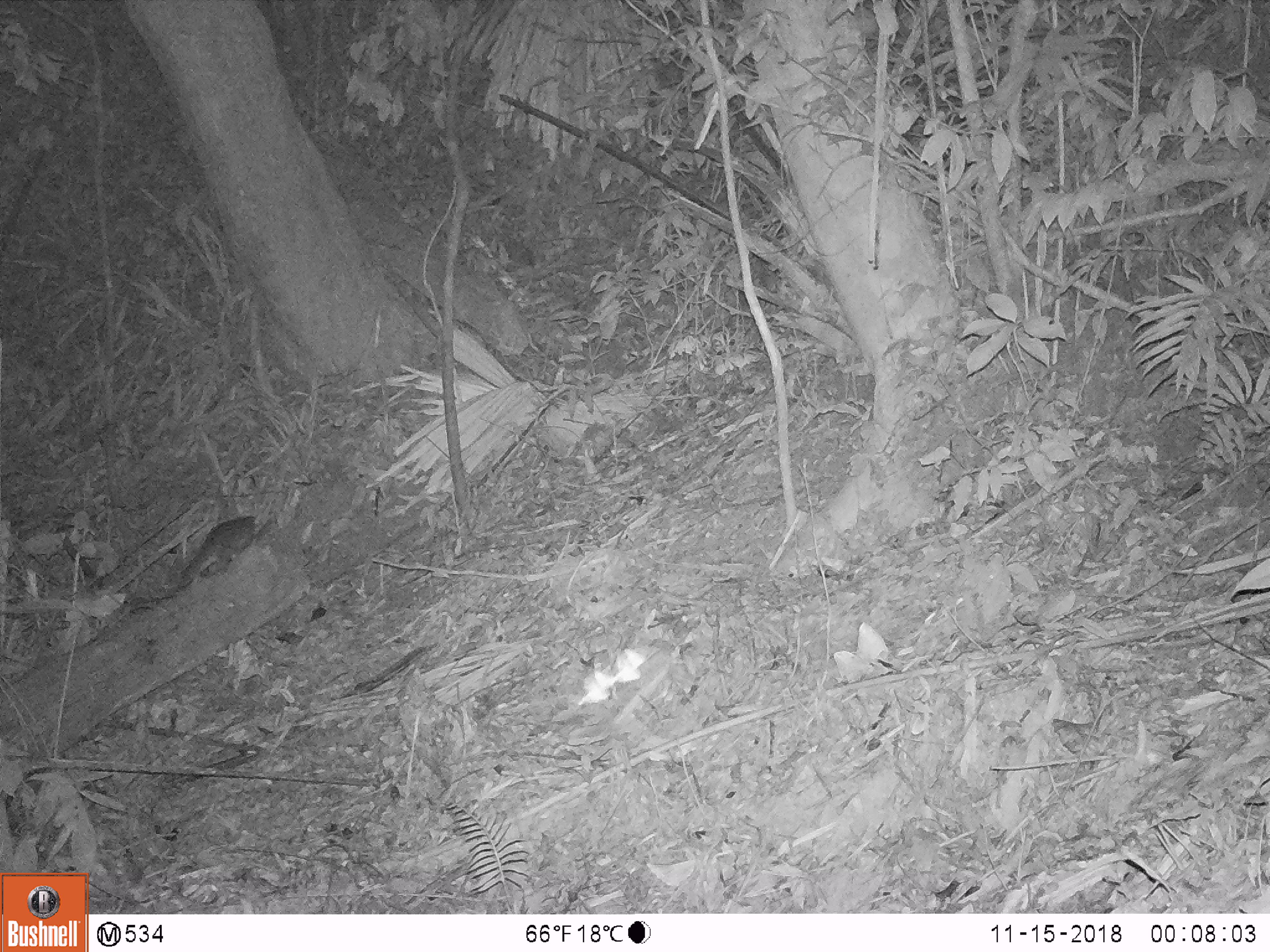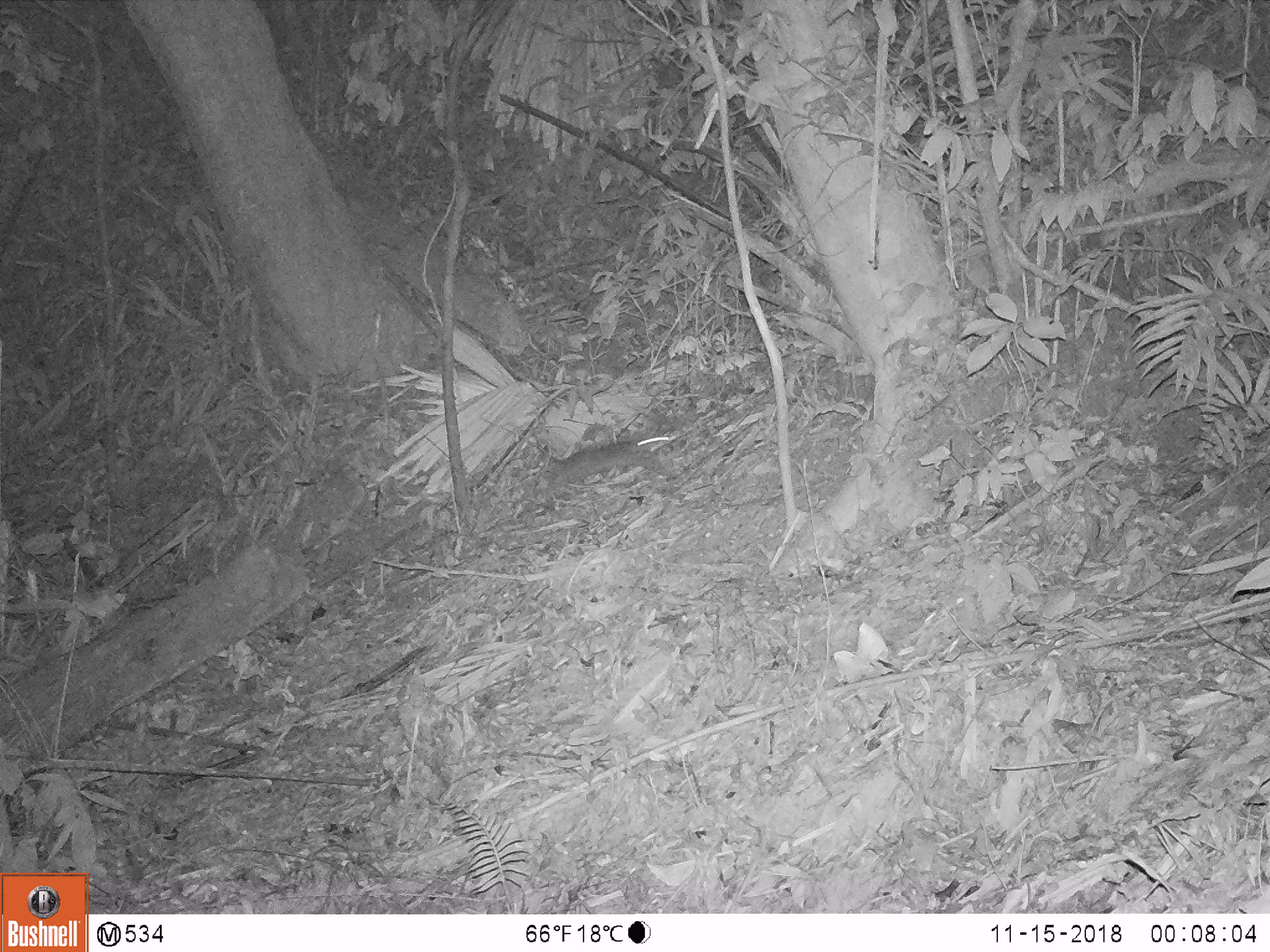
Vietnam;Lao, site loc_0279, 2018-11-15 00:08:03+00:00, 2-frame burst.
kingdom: Animalia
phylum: Chordata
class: Mammalia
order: Carnivora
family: Mustelidae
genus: Melogale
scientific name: Melogale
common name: ferret badger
Ferret badger (Melogale). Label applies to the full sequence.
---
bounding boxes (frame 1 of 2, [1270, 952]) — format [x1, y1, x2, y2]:
ferret badger: [176, 515, 255, 590]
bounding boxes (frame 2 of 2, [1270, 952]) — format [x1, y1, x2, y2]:
ferret badger: [544, 435, 674, 494]